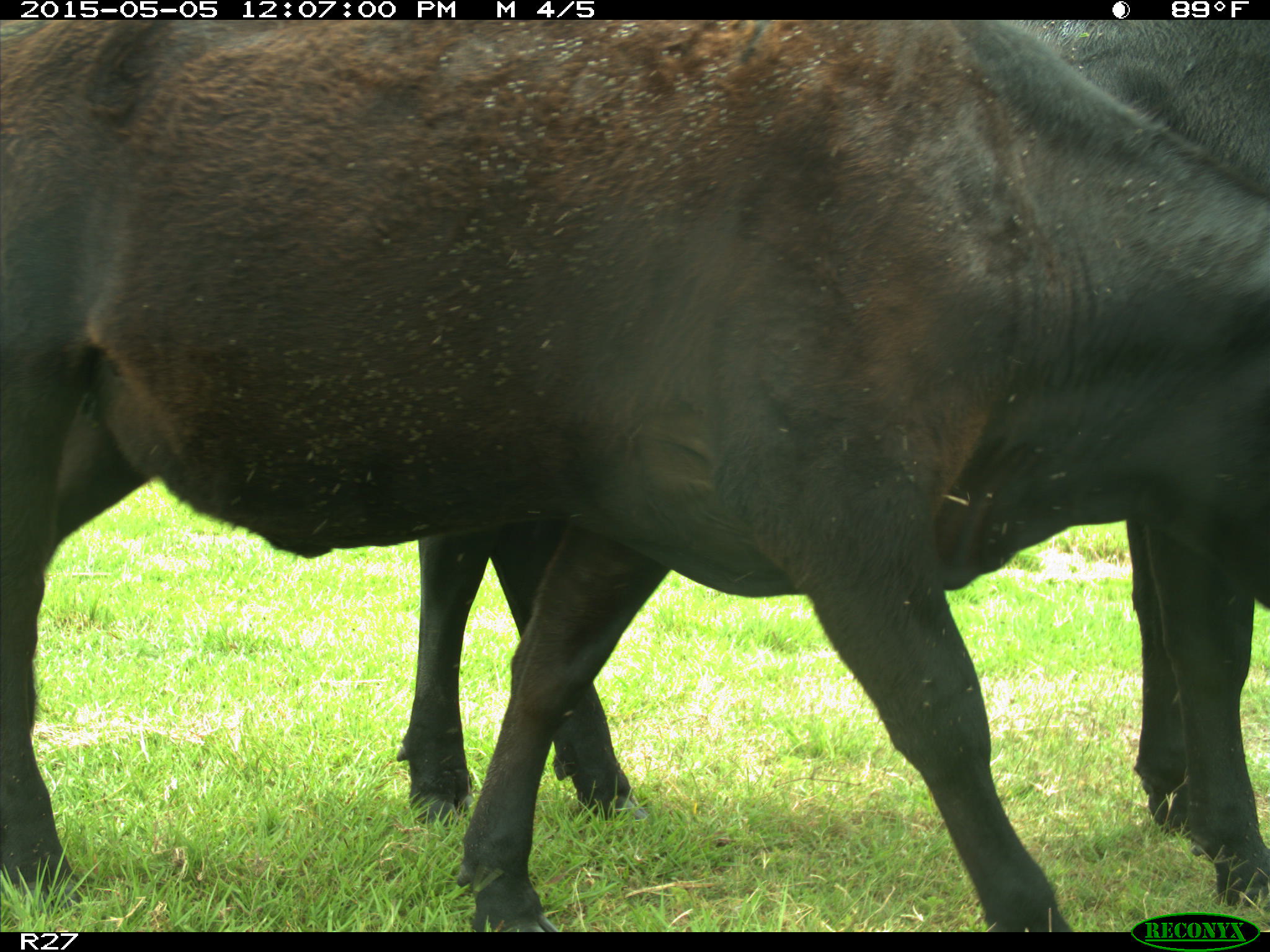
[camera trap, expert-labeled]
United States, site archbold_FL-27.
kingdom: Animalia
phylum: Chordata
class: Mammalia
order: Artiodactyla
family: Bovidae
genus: Bos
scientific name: Bos taurus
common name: domestic cow